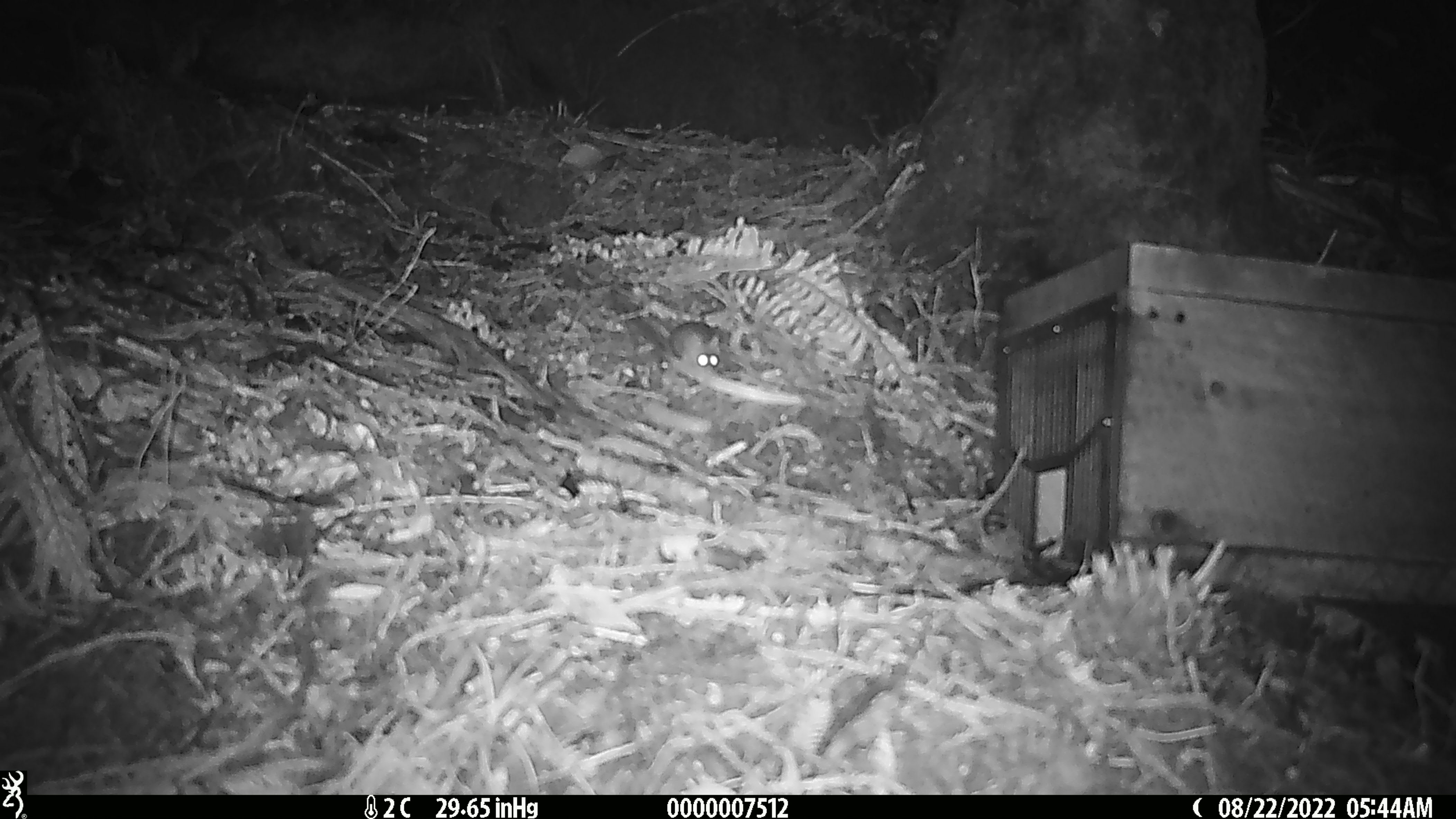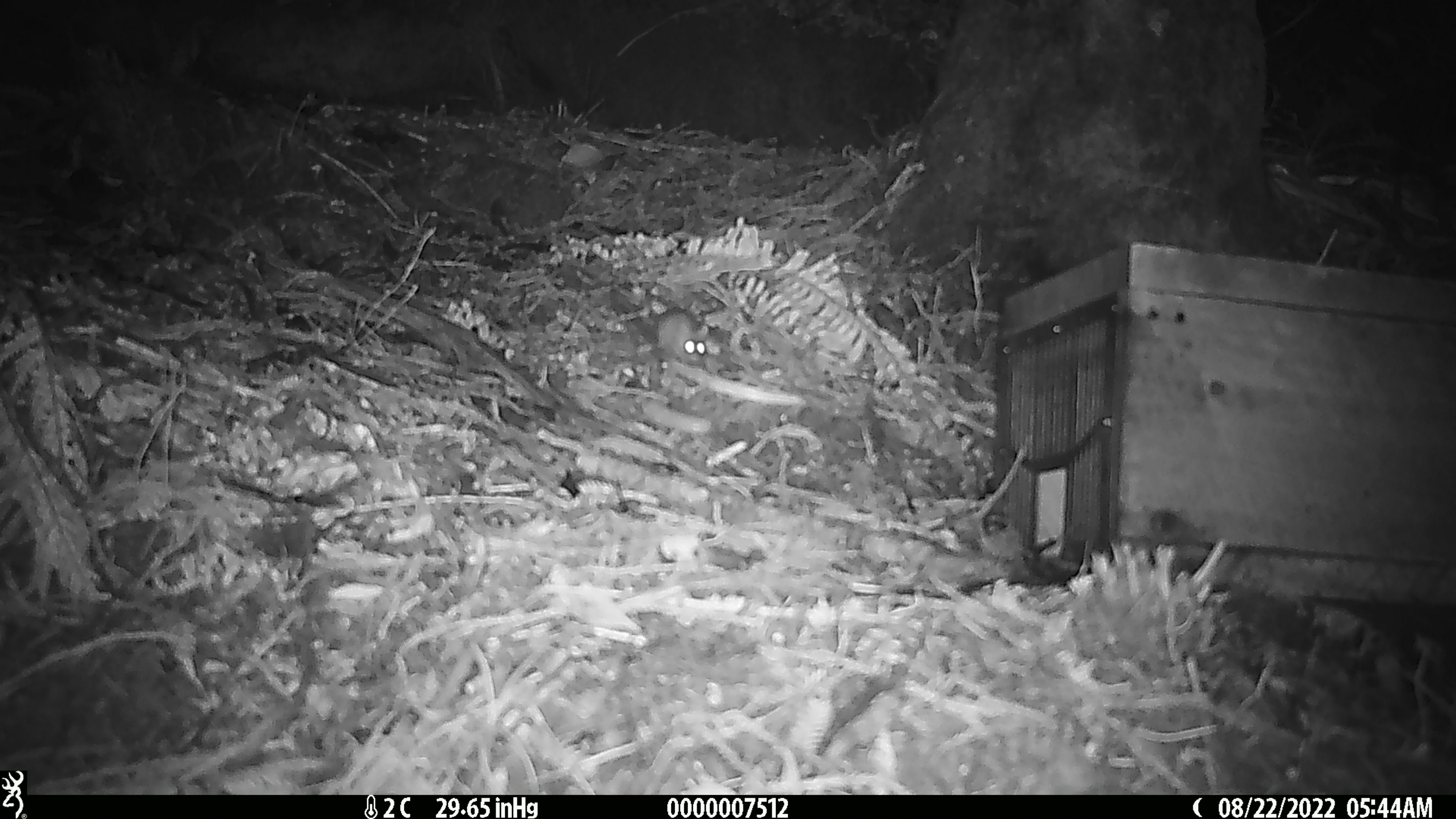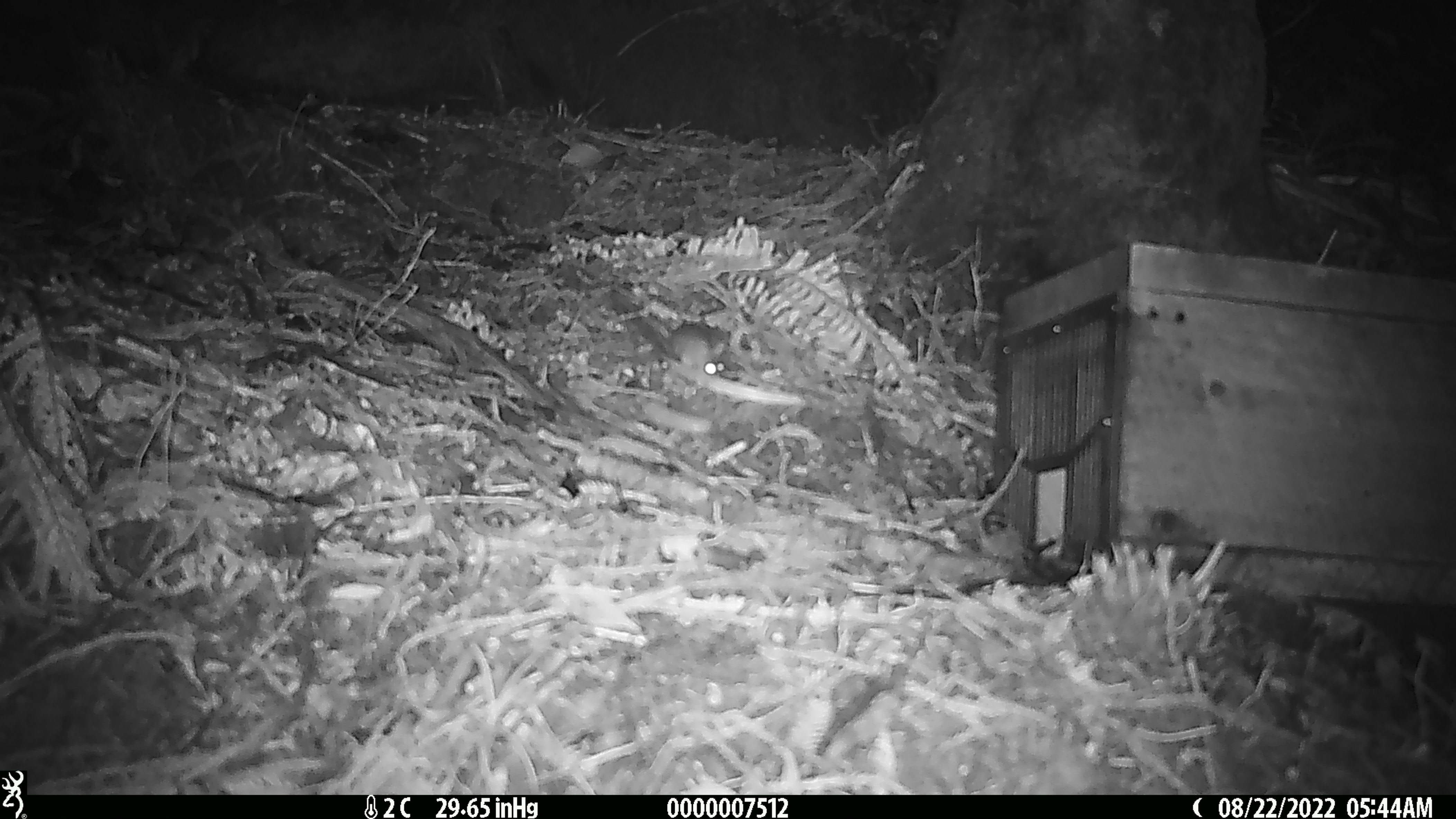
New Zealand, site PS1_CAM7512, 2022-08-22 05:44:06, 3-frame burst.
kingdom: Animalia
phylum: Chordata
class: Mammalia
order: Rodentia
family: Muridae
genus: Mus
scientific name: Mus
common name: mouse